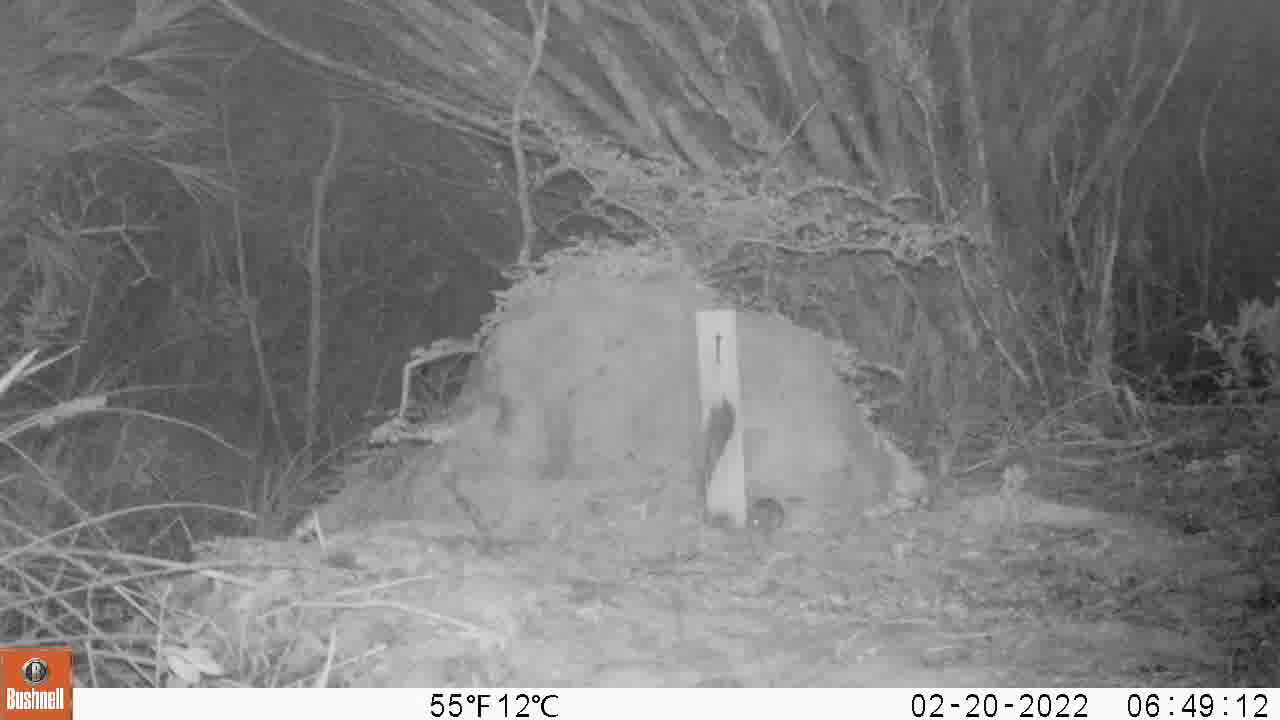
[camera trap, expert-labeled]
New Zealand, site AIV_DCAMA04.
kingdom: Animalia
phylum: Chordata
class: Mammalia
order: Rodentia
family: Muridae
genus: Mus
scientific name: Mus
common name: mouse